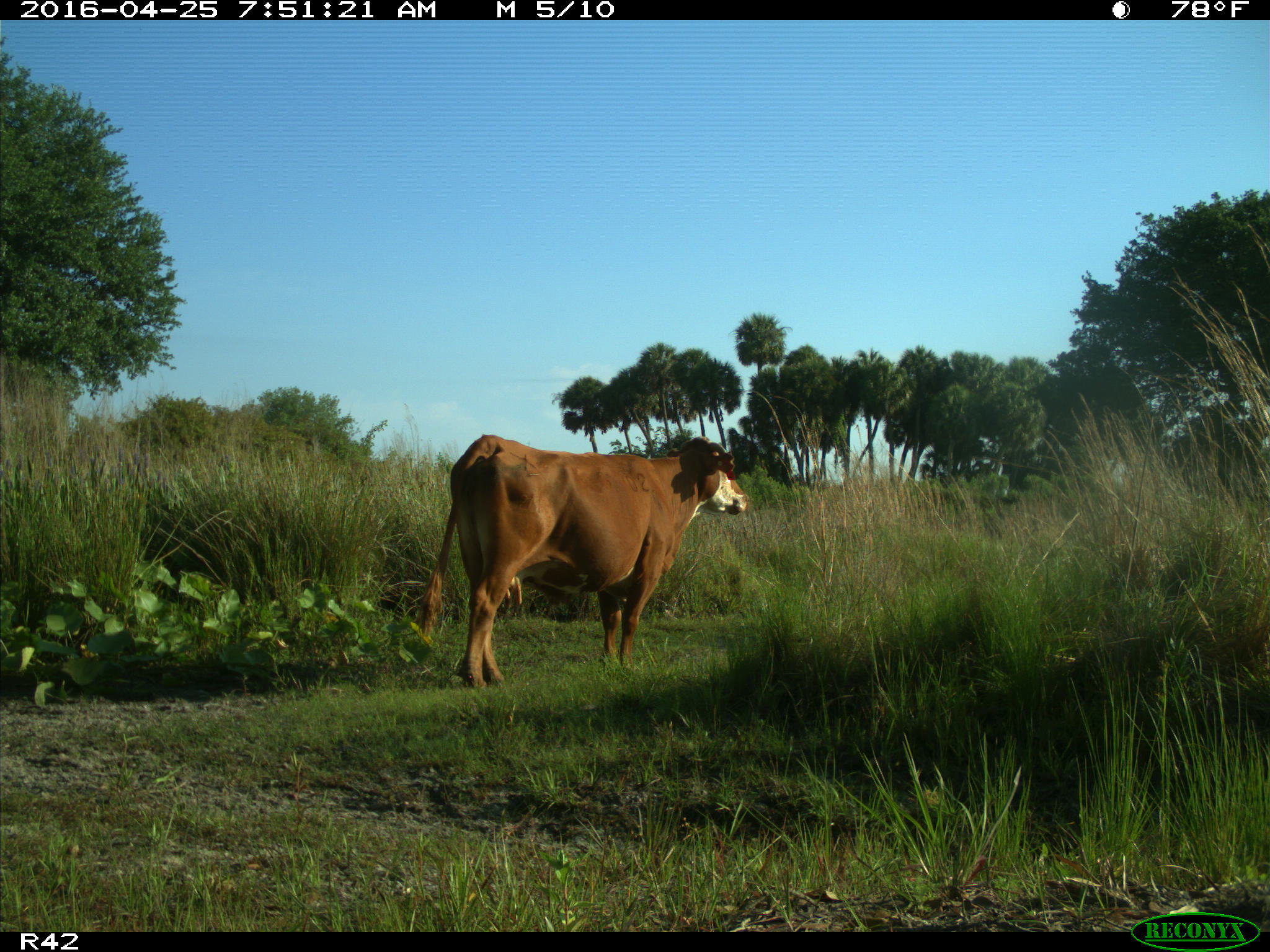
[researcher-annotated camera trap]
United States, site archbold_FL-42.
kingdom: Animalia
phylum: Chordata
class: Mammalia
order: Artiodactyla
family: Bovidae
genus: Bos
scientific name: Bos taurus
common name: domestic cow